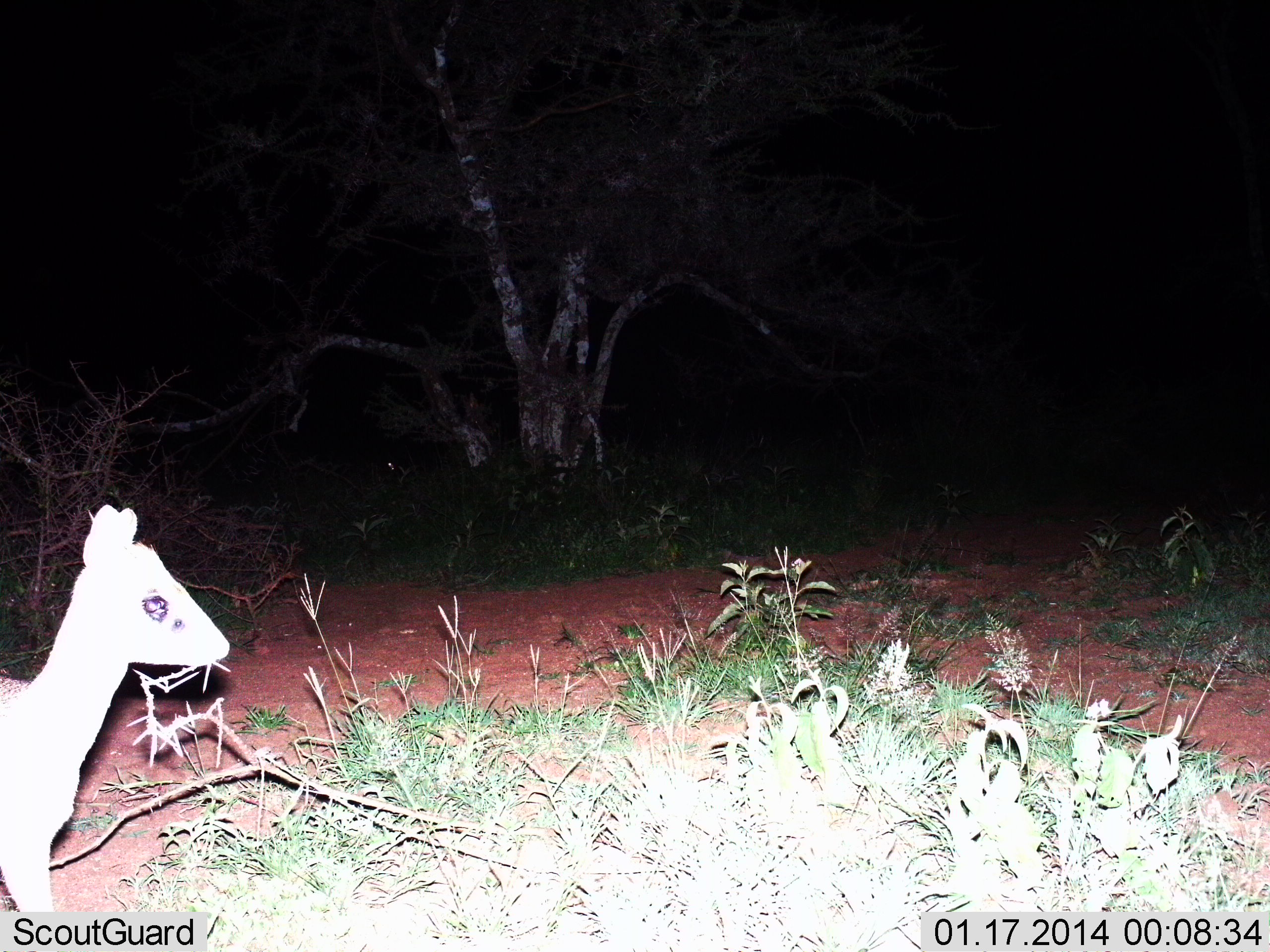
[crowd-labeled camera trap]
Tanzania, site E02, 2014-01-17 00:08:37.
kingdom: Animalia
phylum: Chordata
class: Mammalia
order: Artiodactyla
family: Bovidae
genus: Madoqua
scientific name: Madoqua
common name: dikdik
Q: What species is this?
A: Dikdik (Madoqua).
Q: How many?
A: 1.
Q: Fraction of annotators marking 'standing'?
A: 70%.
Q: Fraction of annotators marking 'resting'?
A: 0%.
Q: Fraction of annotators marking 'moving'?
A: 30%.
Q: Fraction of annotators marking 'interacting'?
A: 0%.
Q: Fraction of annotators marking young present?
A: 0%.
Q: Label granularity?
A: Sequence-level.